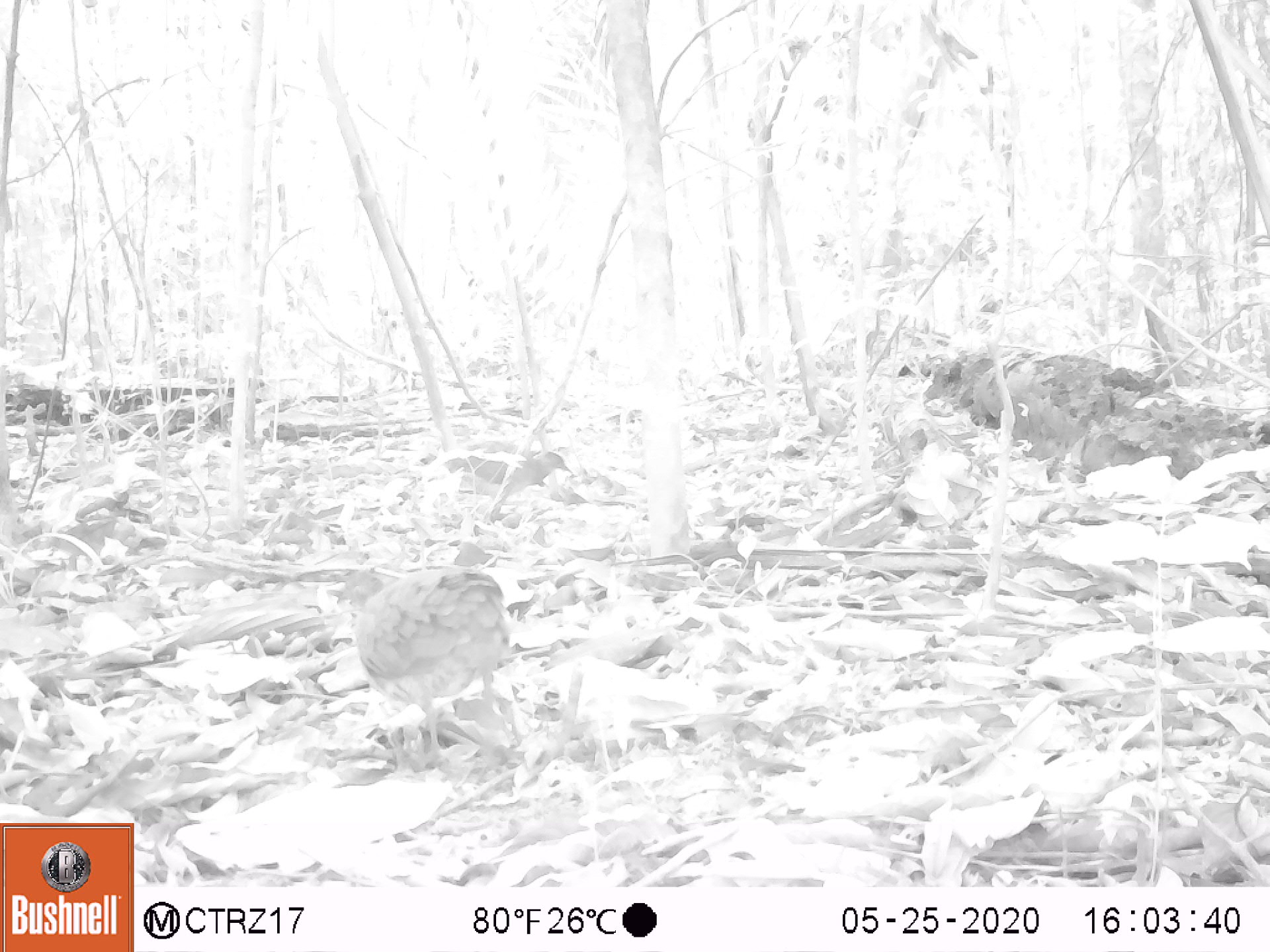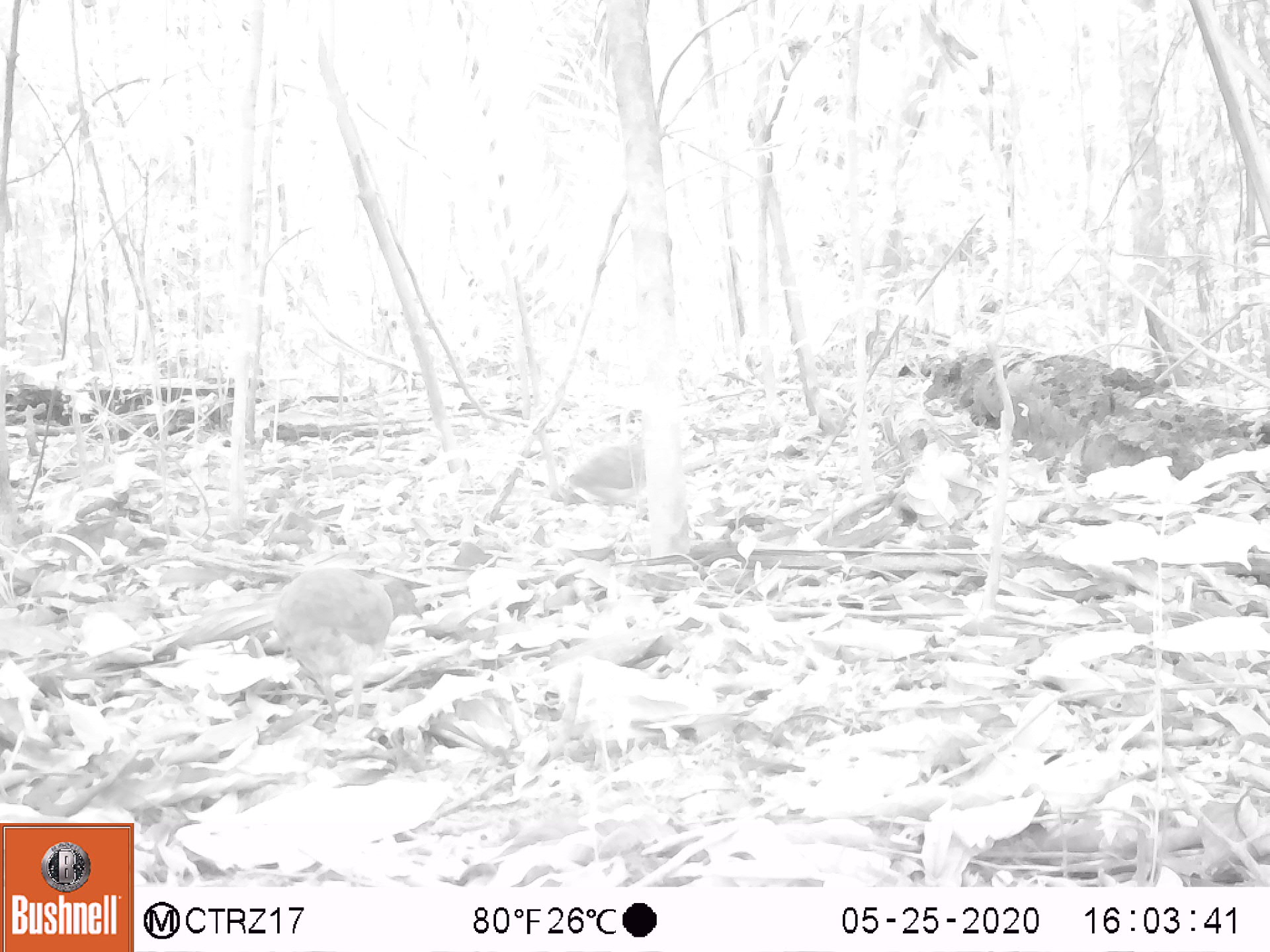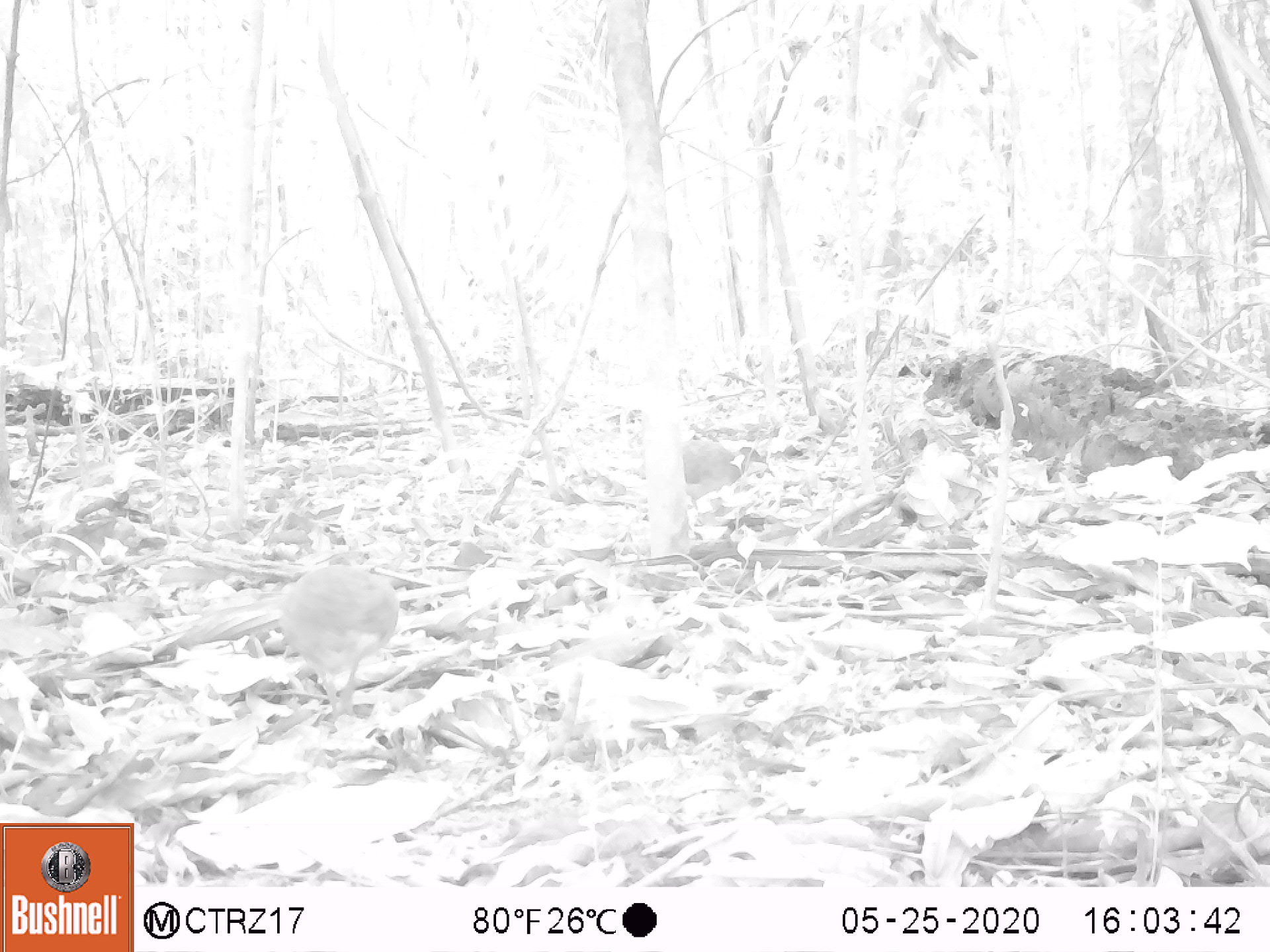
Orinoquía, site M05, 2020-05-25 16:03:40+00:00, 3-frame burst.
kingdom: Animalia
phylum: Chordata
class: Aves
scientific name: Aves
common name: bird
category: unknown bird